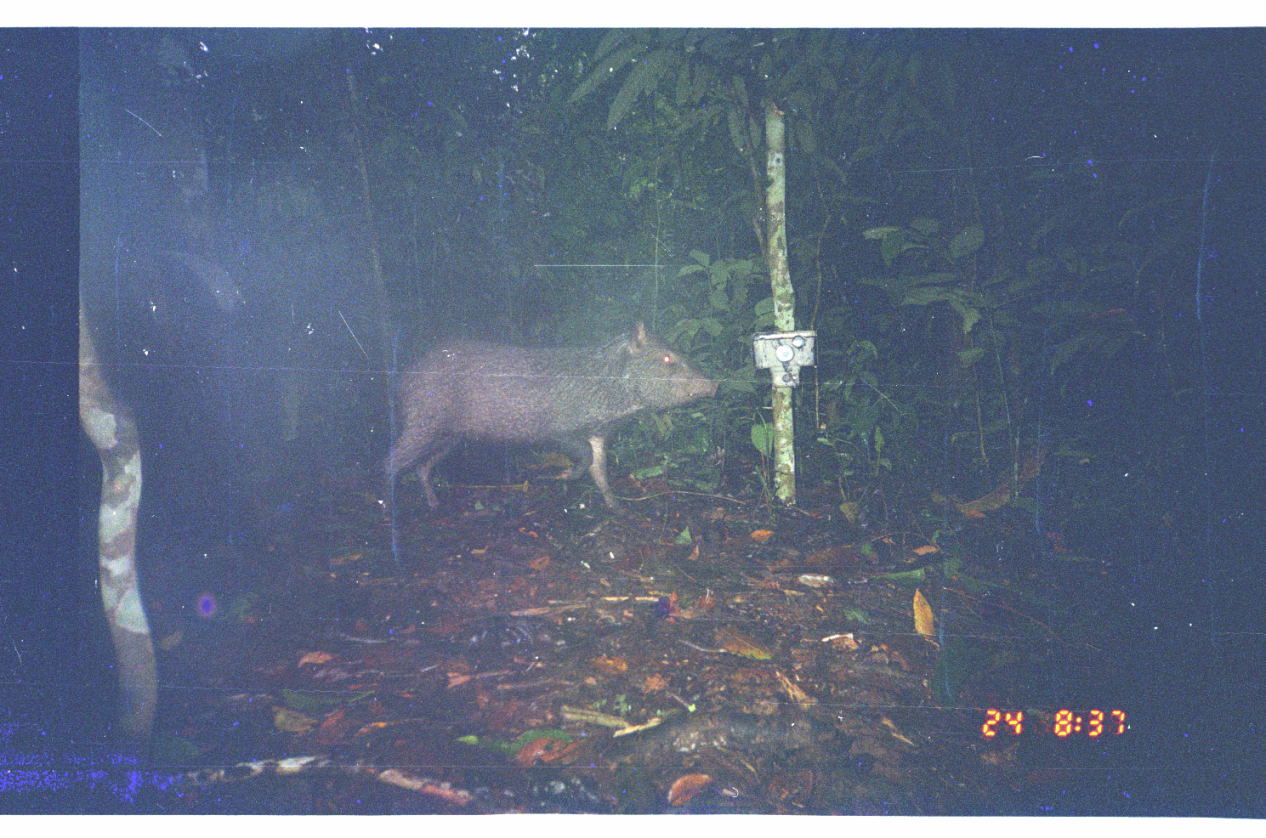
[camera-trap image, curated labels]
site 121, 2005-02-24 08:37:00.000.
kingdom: Animalia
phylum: Chordata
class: Mammalia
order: Artiodactyla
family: Tayassuidae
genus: Pecari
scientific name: Pecari tajacu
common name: collared peccary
Pecari tajacu (collared peccary).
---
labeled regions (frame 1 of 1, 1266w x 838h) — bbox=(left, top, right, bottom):
pecari tajacu: bbox=(382, 317, 718, 525)